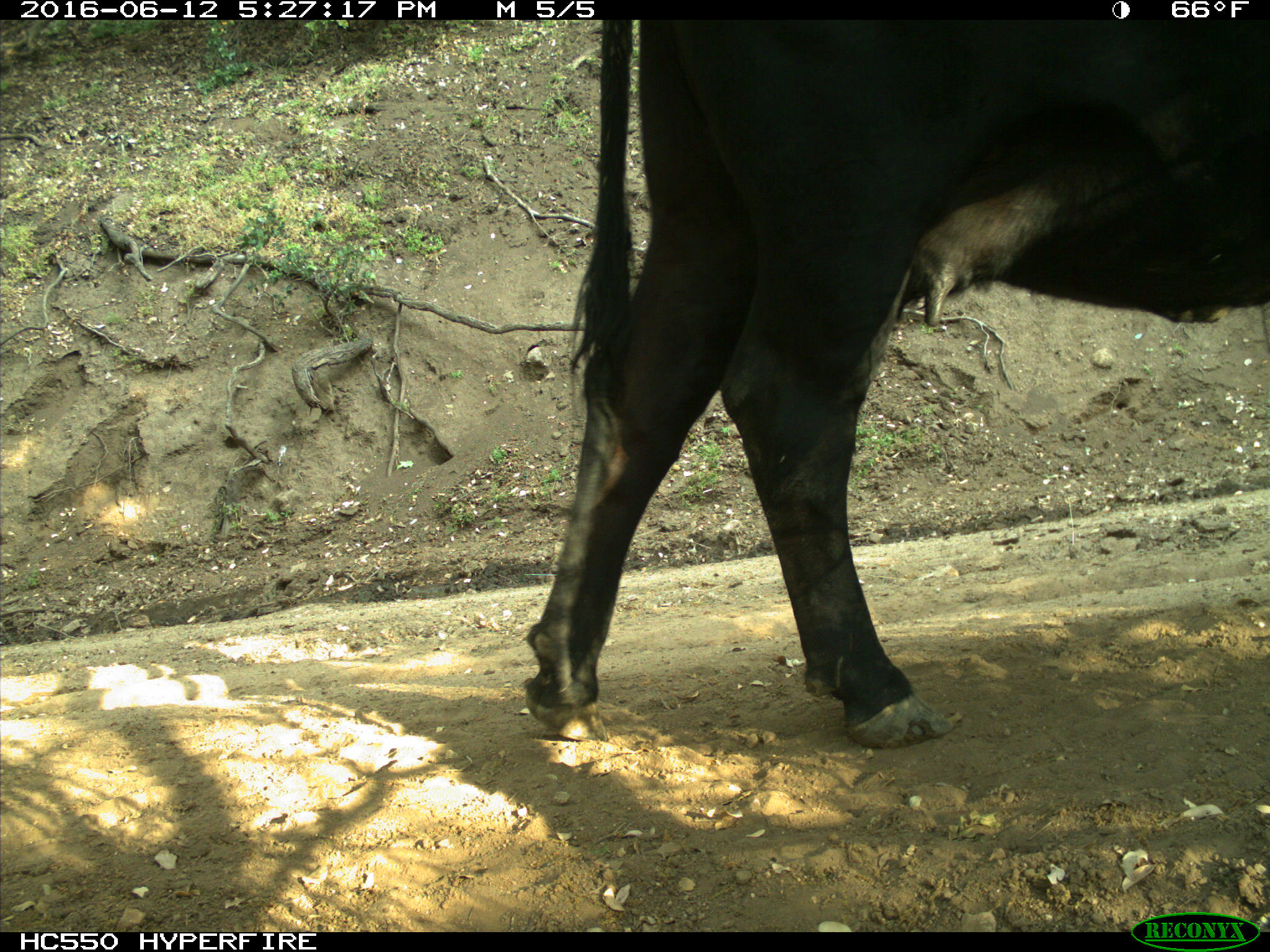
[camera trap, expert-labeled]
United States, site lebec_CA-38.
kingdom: Animalia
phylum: Chordata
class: Mammalia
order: Artiodactyla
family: Bovidae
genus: Bos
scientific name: Bos taurus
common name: domestic cow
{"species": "Bos taurus (domestic cow)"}